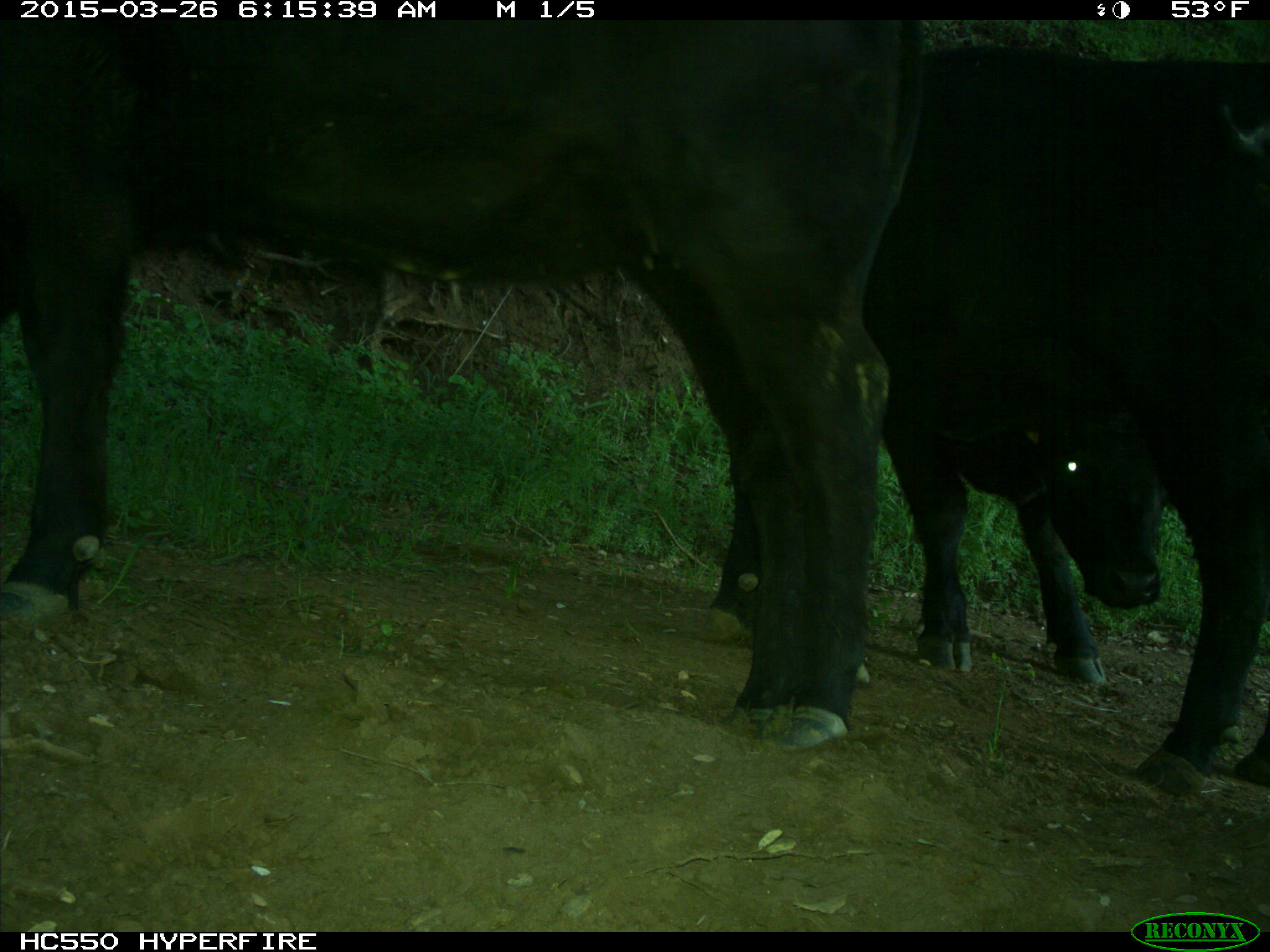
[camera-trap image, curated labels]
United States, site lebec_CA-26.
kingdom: Animalia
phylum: Chordata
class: Mammalia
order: Artiodactyla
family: Bovidae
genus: Bos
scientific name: Bos taurus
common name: domestic cow